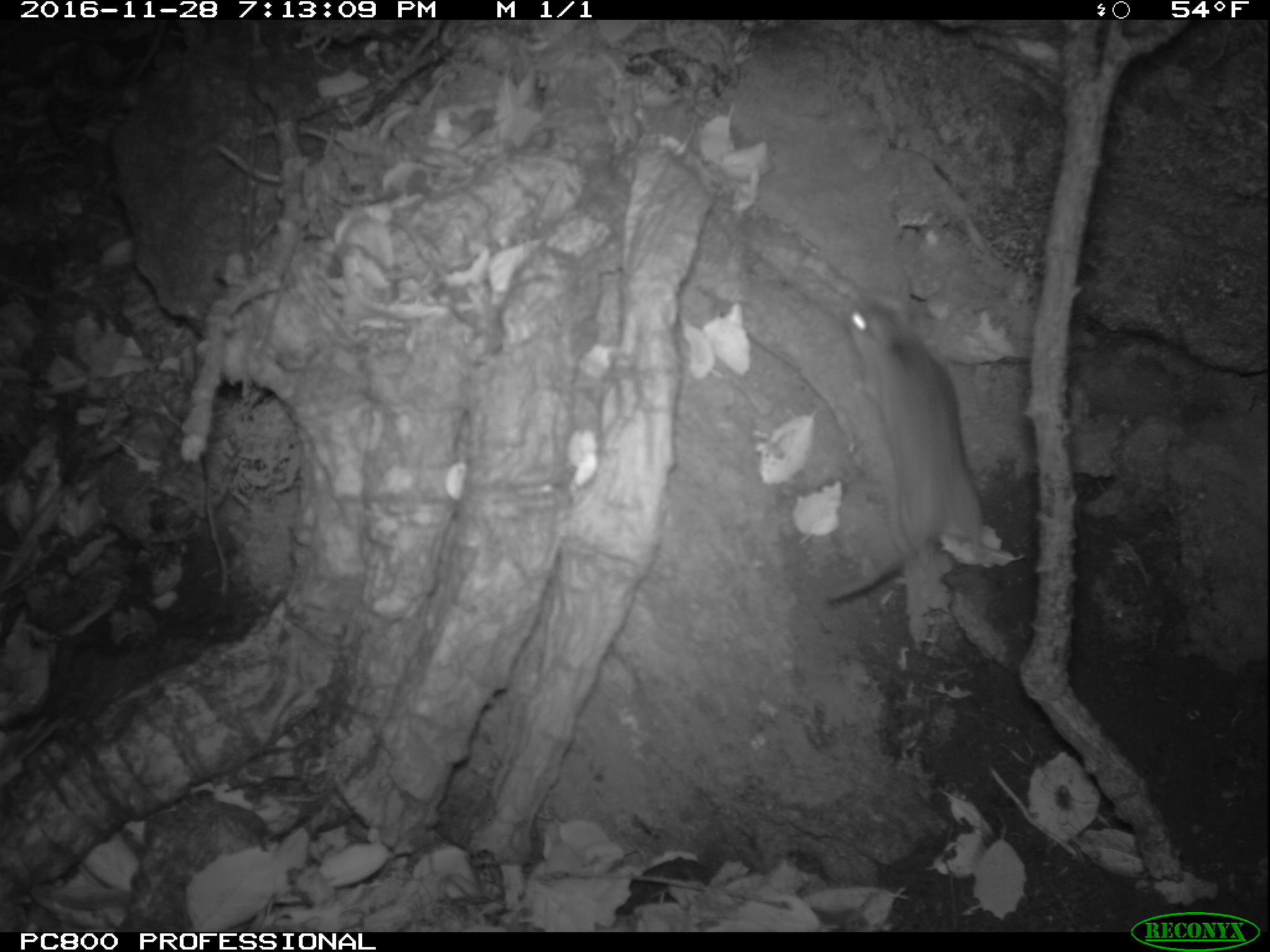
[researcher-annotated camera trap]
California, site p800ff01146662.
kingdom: Animalia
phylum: Chordata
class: Mammalia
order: Rodentia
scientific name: Rodentia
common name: rodent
Rodent (Rodentia).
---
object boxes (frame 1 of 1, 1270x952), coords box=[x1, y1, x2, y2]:
rodent: box=[823, 297, 1010, 604]